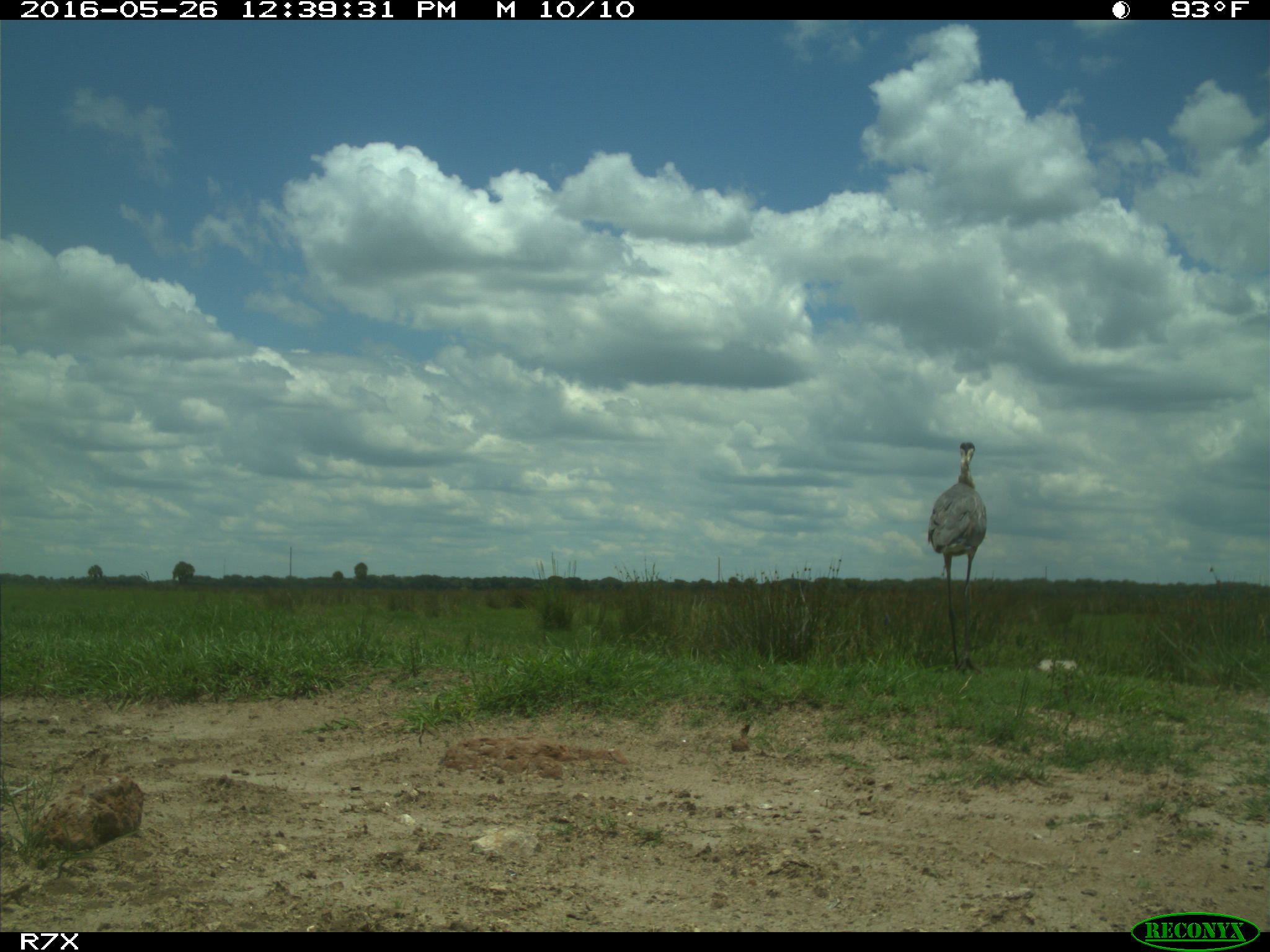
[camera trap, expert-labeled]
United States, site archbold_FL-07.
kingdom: Animalia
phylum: Chordata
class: Aves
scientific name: Aves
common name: birds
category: unidentified bird